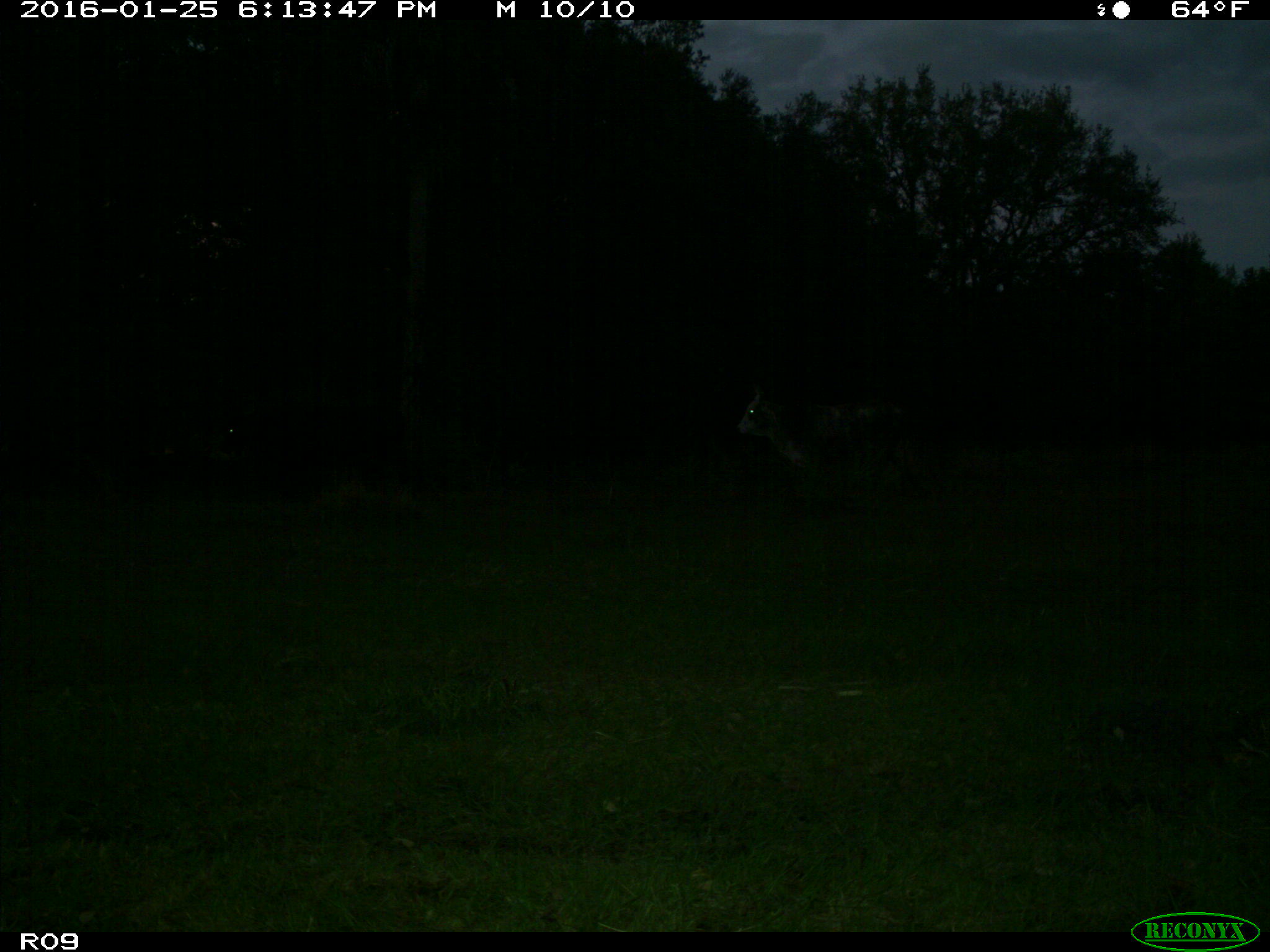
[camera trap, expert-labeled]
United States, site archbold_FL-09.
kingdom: Animalia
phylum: Chordata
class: Mammalia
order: Artiodactyla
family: Bovidae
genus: Bos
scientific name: Bos taurus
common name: domestic cow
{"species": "Bos taurus (domestic cow)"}